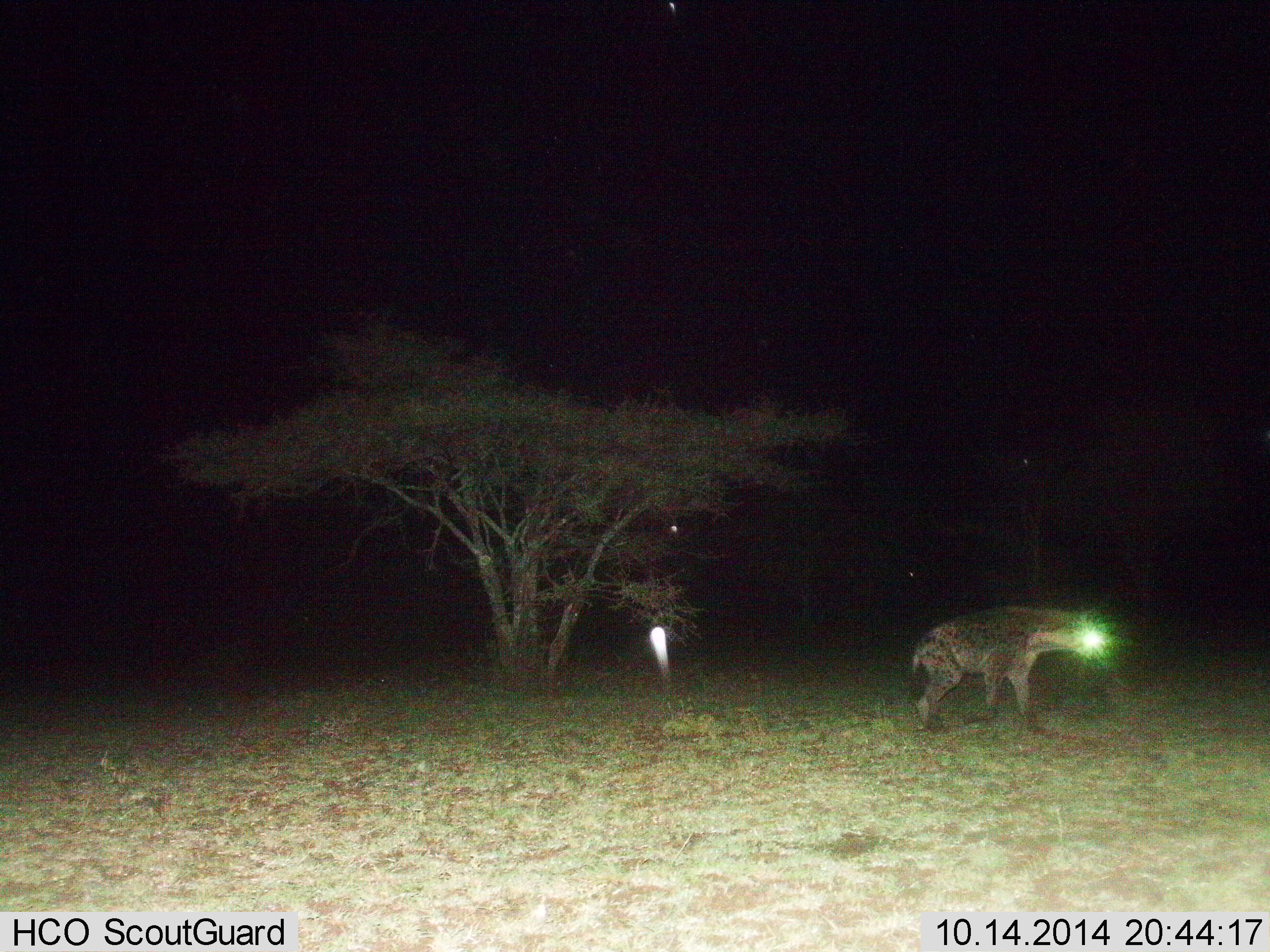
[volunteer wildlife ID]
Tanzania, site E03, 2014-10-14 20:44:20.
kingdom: Animalia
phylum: Chordata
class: Mammalia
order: Carnivora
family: Hyaenidae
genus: Crocuta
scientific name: Crocuta crocuta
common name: spotted hyena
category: hyenaspotted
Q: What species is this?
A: Hyenaspotted (spotted hyena) (Crocuta crocuta).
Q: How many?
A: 1.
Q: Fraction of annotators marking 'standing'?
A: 40%.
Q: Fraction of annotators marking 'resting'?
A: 0%.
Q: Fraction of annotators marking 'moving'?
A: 60%.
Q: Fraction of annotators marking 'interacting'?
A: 0%.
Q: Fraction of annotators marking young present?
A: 0%.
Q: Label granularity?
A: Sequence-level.